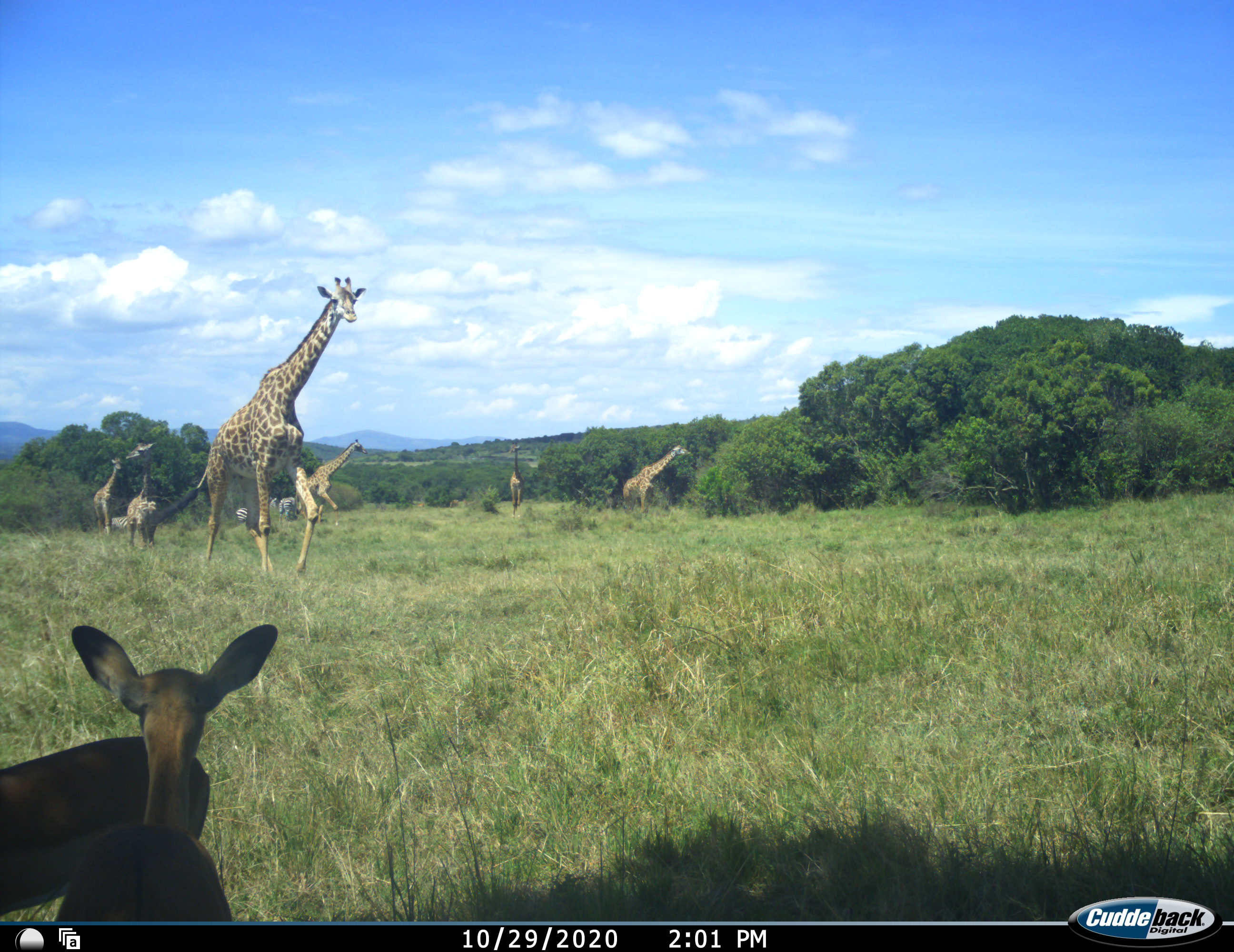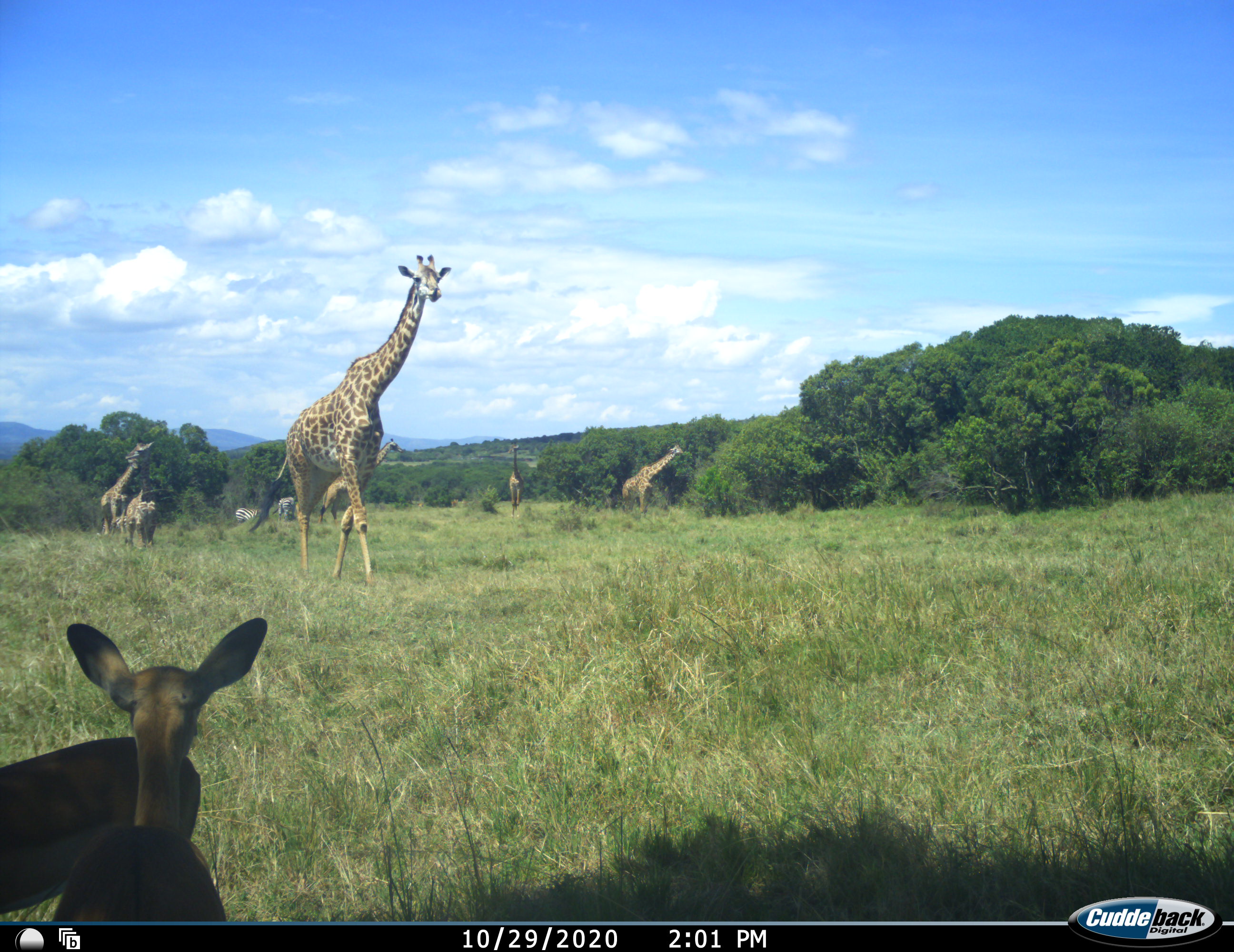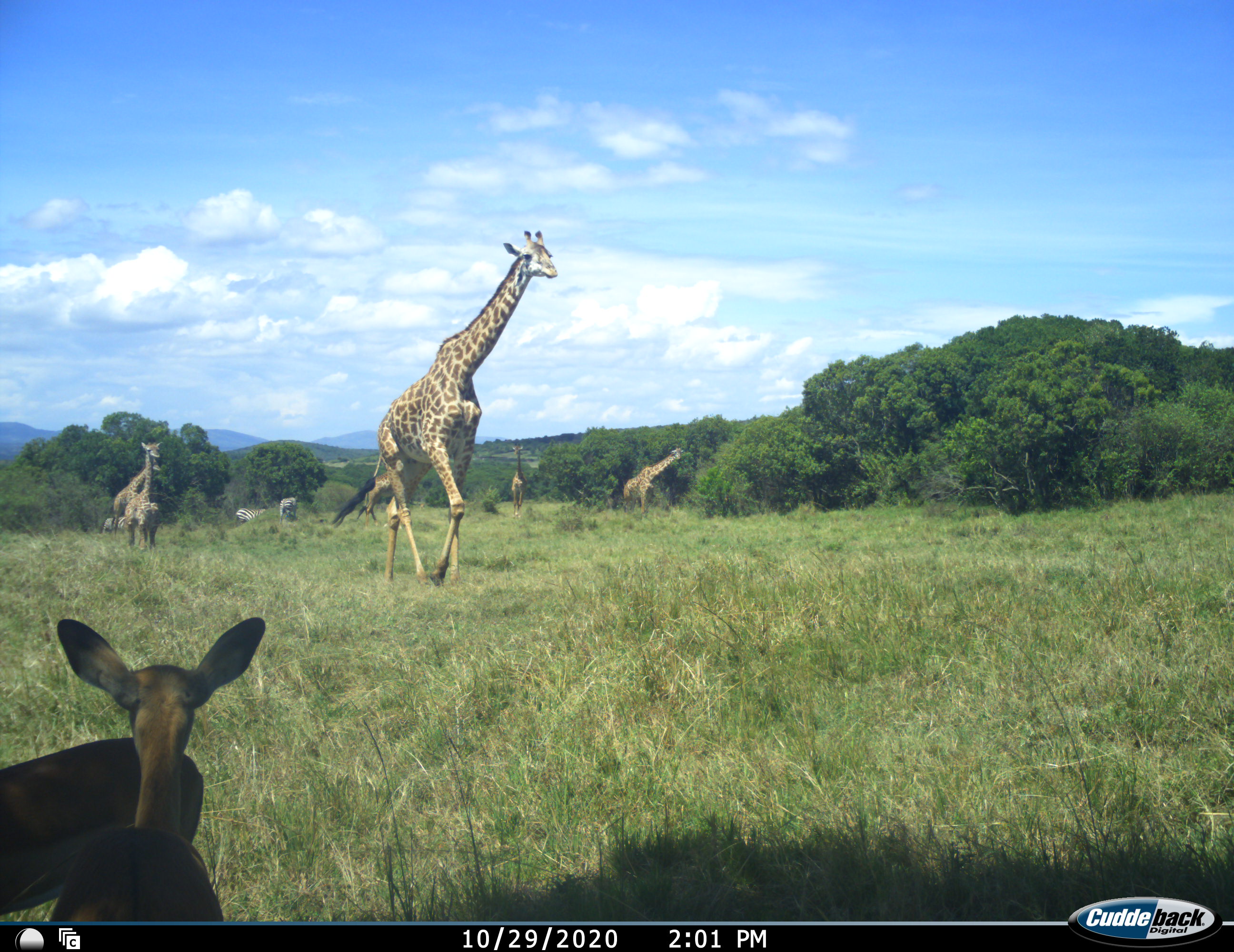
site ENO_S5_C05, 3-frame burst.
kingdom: Animalia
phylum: Chordata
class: Mammalia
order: Artiodactyla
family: Giraffidae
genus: Giraffa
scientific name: Giraffa camelopardalis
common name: giraffe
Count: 6.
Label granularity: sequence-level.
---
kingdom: Animalia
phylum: Chordata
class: Mammalia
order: Artiodactyla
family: Bovidae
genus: Aepyceros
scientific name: Aepyceros melampus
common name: impala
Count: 2.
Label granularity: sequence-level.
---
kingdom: Animalia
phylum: Chordata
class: Mammalia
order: Perissodactyla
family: Equidae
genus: Equus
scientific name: Equus quagga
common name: plains zebra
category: zebraplains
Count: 3.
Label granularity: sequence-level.